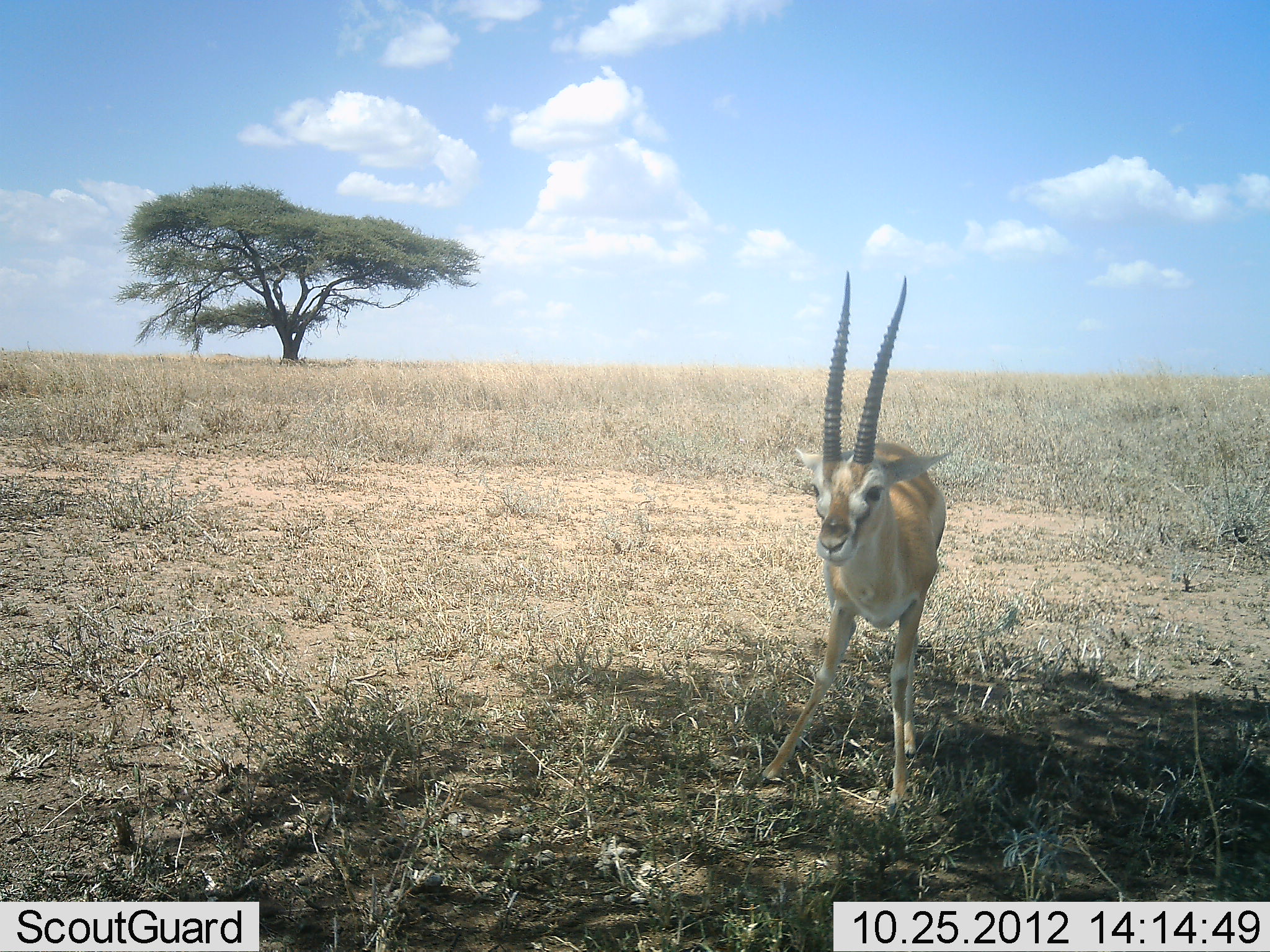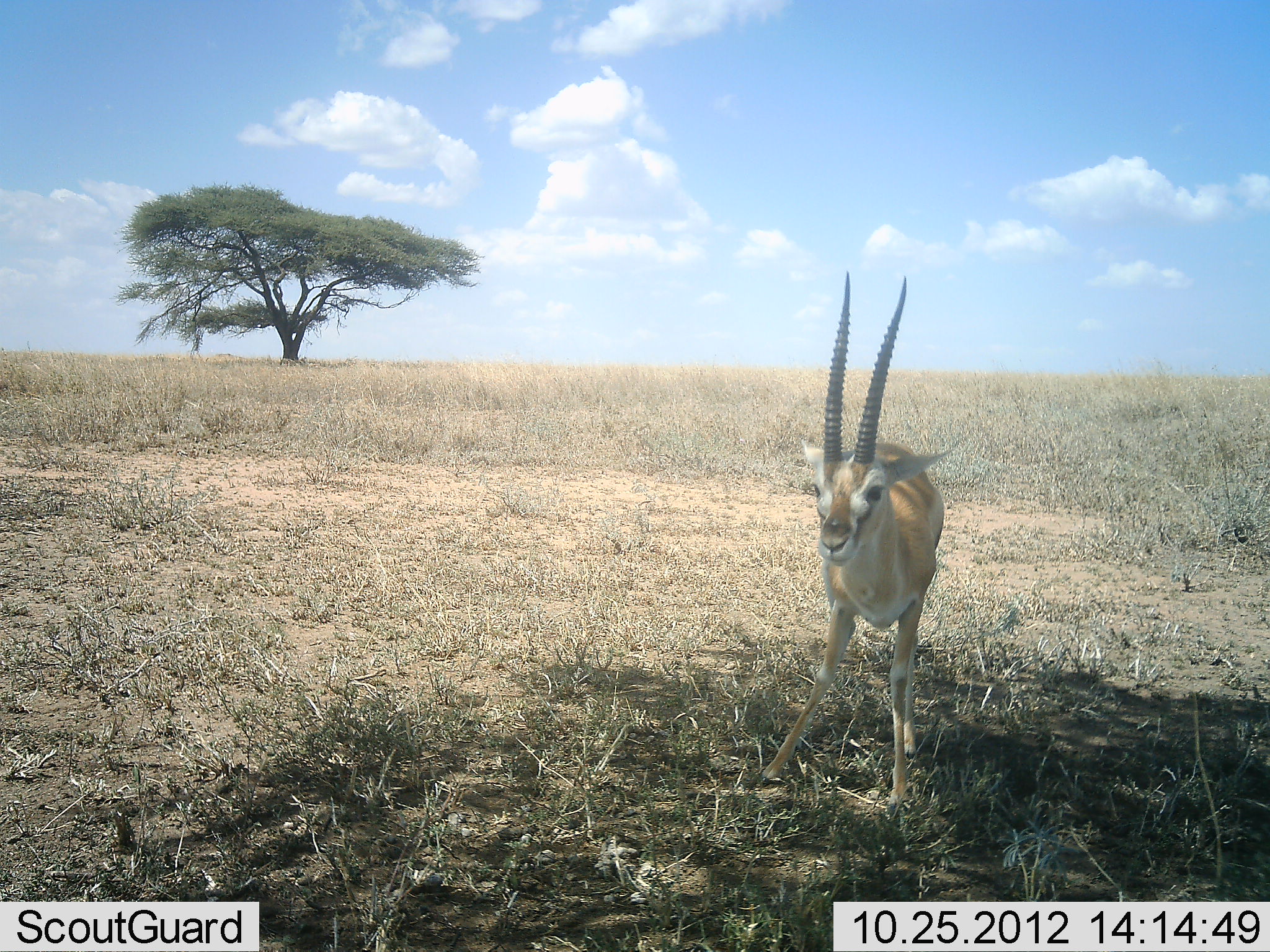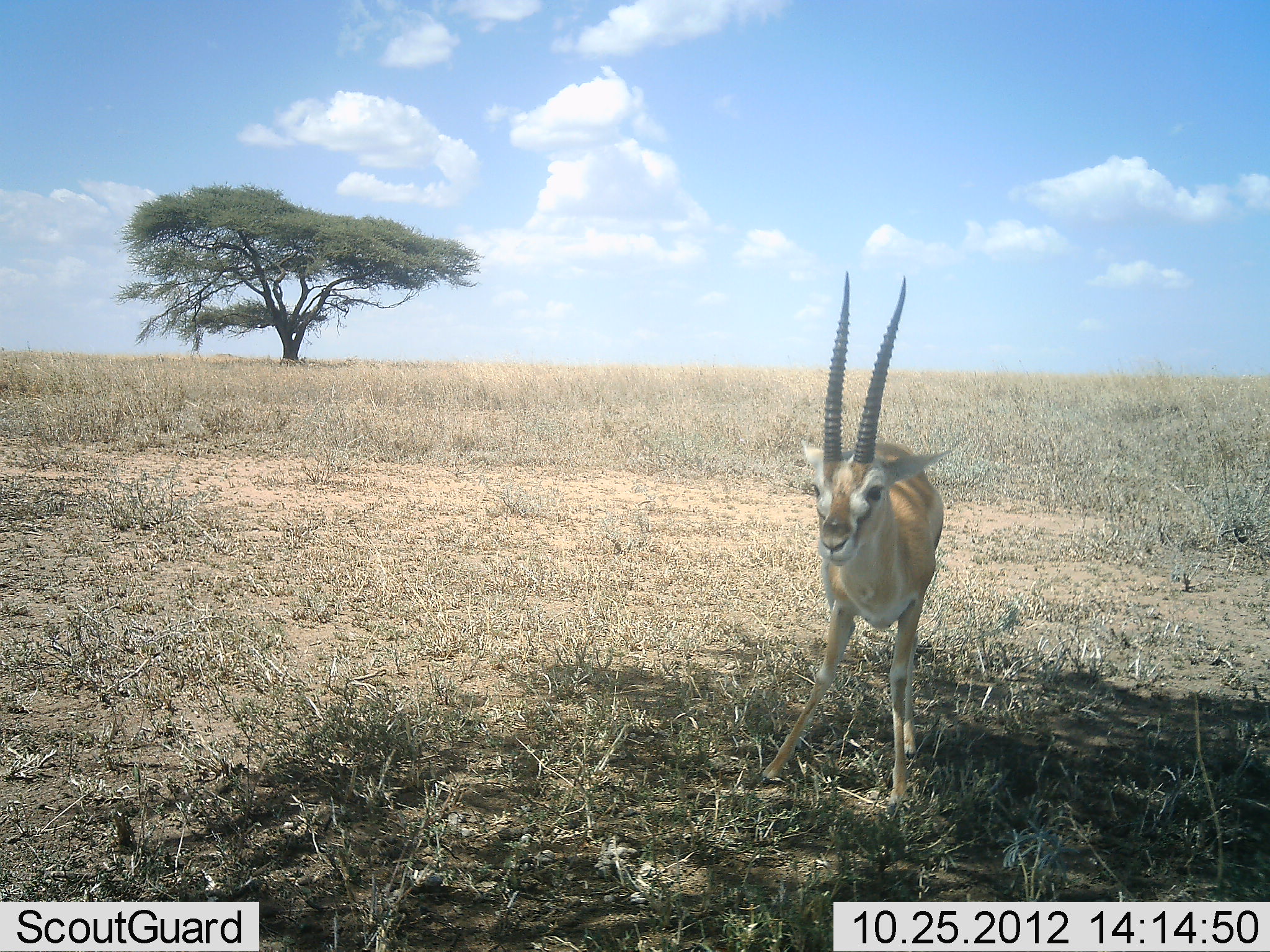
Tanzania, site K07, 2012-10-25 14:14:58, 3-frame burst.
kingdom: Animalia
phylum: Chordata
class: Mammalia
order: Artiodactyla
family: Bovidae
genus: Eudorcas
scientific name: Eudorcas thomsonii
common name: thomson's gazelle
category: gazellethomsons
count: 1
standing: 100%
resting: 0%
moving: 0%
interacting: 0%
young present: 0%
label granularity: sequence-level